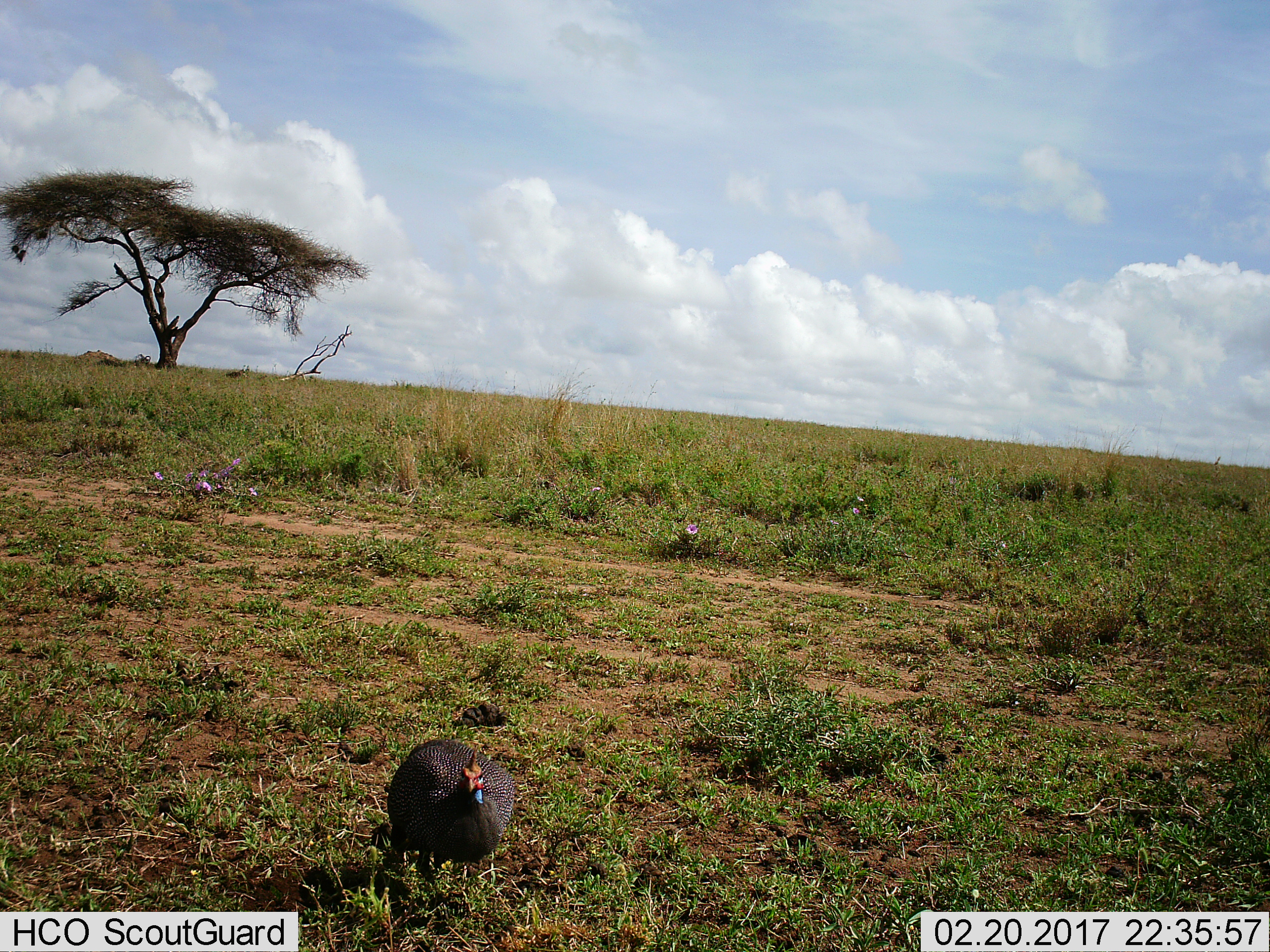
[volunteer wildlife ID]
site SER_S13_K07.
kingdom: Animalia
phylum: Chordata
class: Aves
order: Galliformes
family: Numididae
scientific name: Numididae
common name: guineafowl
Guineafowl (Numididae), count 1. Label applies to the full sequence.